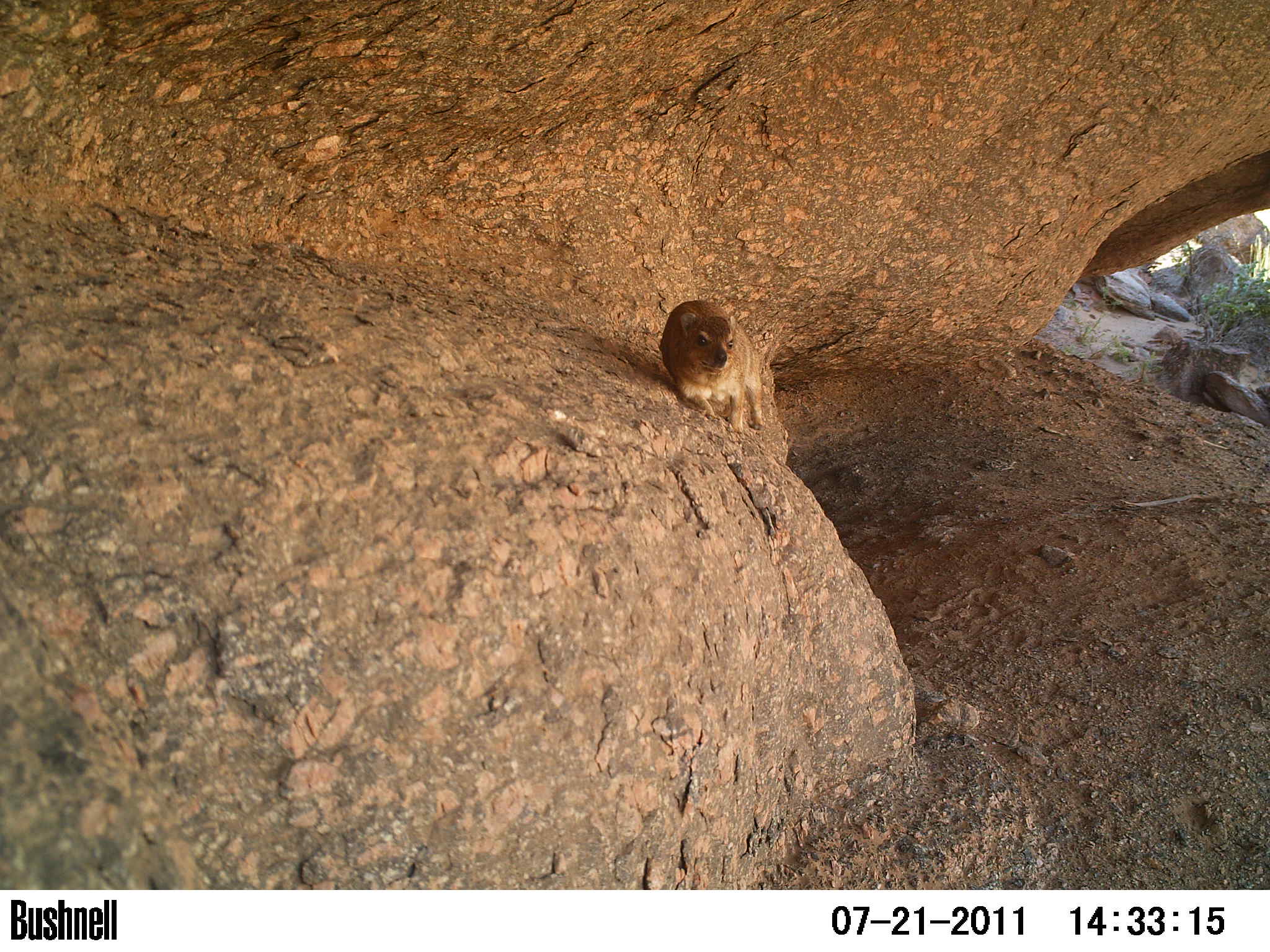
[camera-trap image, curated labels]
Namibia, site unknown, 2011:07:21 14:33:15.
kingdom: Animalia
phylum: Chordata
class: Mammalia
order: Hyracoidea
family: Procaviidae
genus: Procavia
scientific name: Procavia capensis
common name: rock hyrax